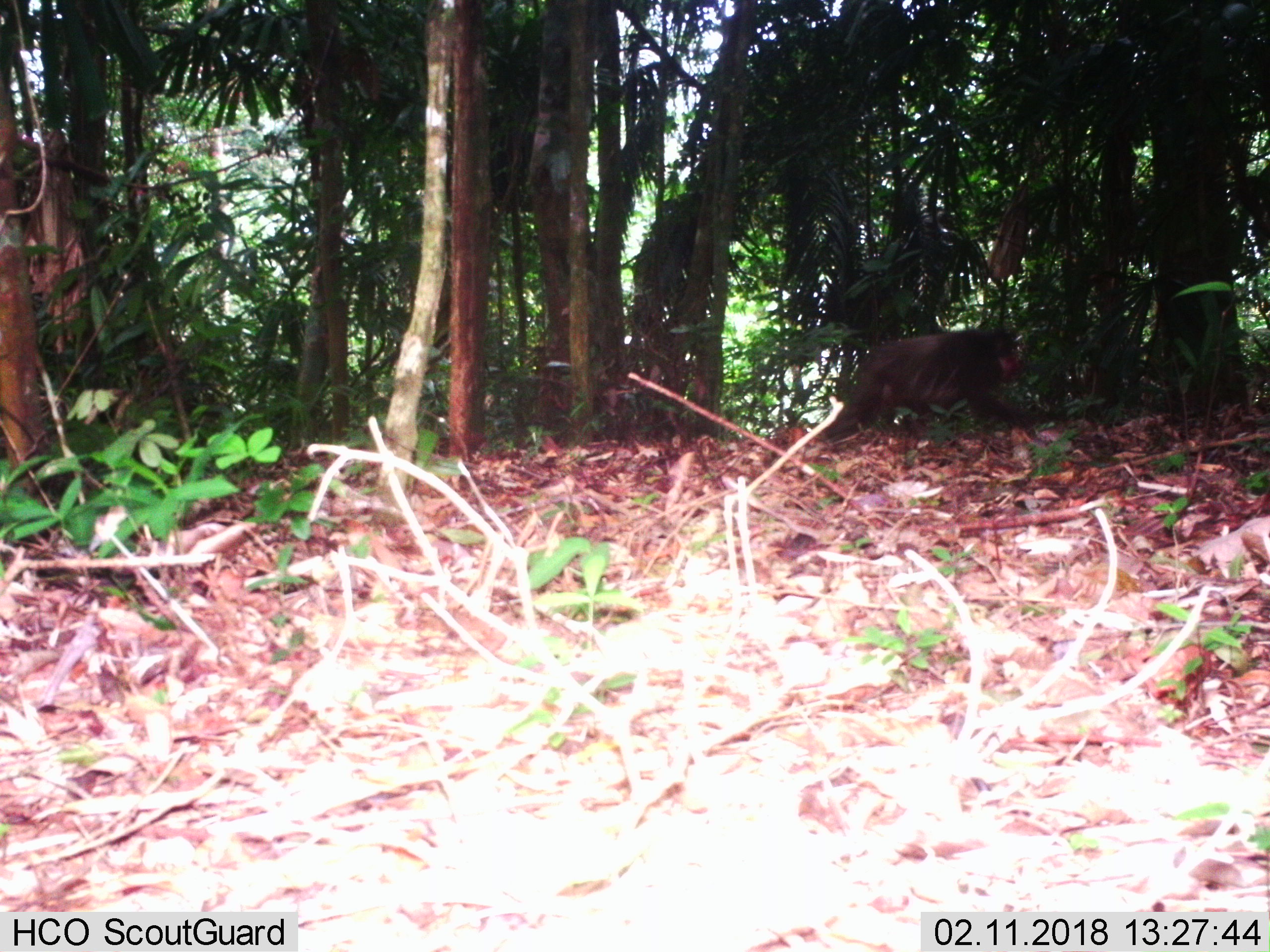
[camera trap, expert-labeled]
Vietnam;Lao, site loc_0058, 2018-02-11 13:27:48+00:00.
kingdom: Animalia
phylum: Chordata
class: Mammalia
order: Primates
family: Cercopithecidae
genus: Macaca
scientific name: Macaca arctoides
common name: stump-tailed macaque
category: stump tailed macaque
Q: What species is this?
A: Stump tailed macaque (stump-tailed macaque) (Macaca arctoides).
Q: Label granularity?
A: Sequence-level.